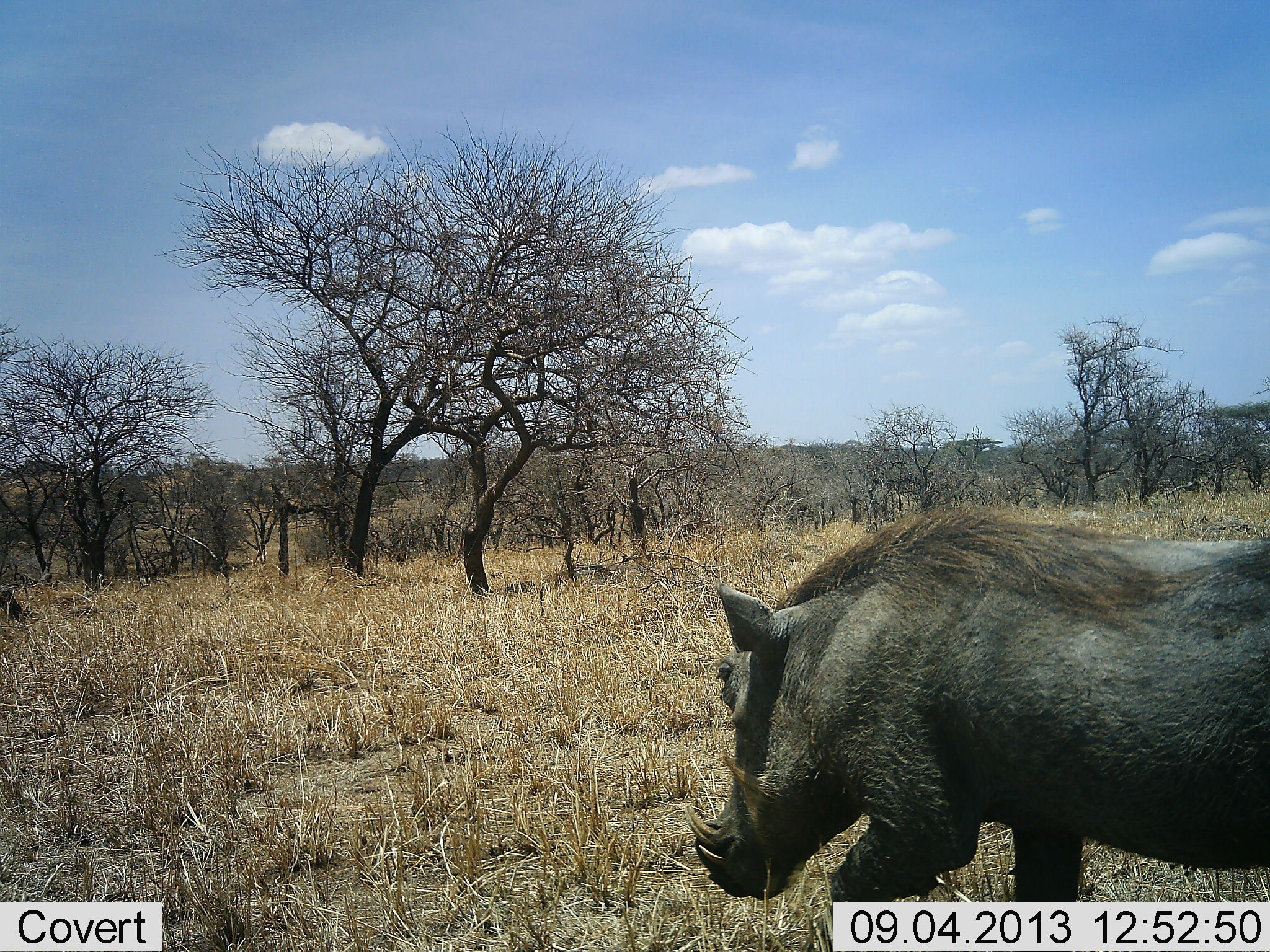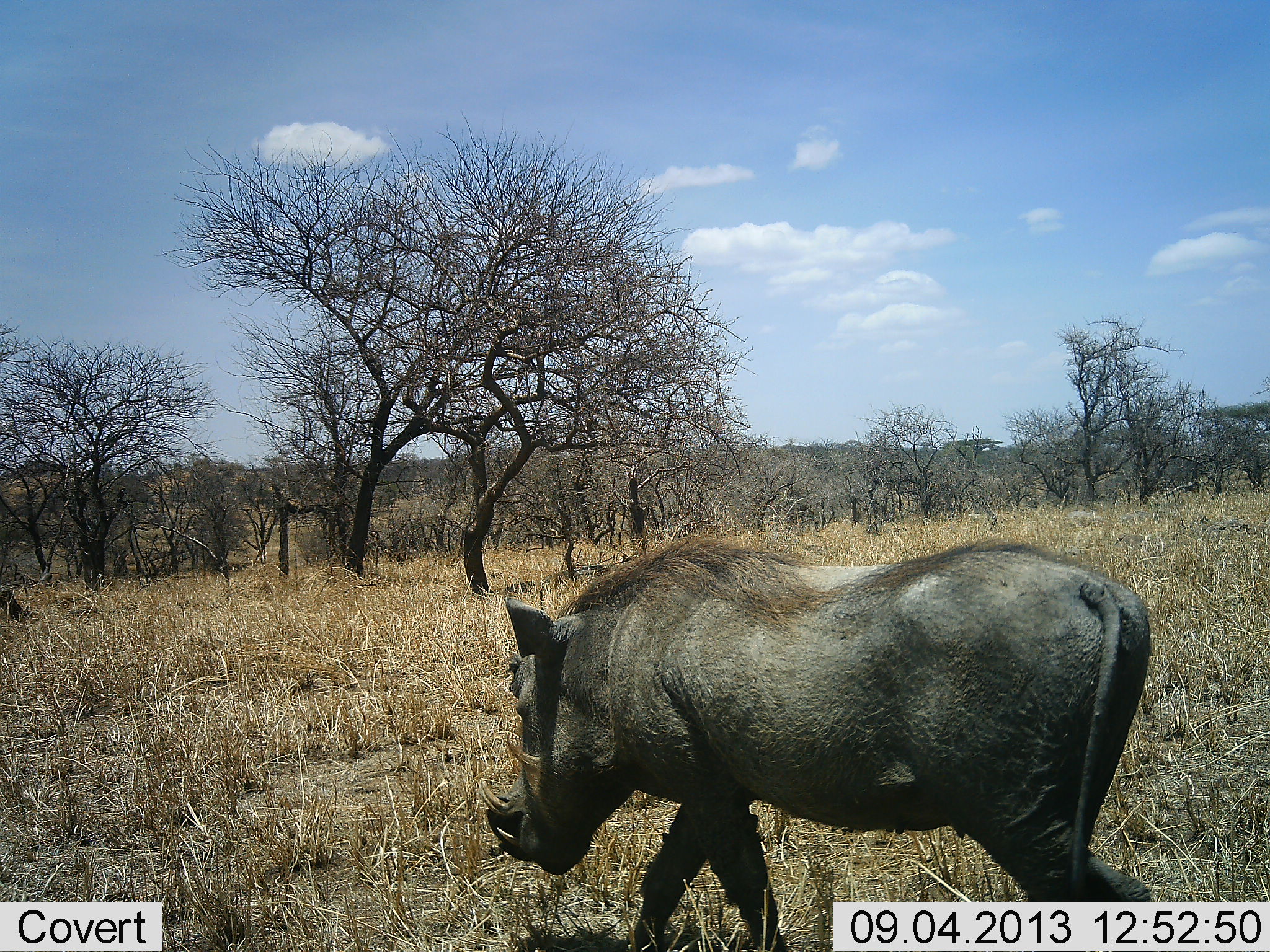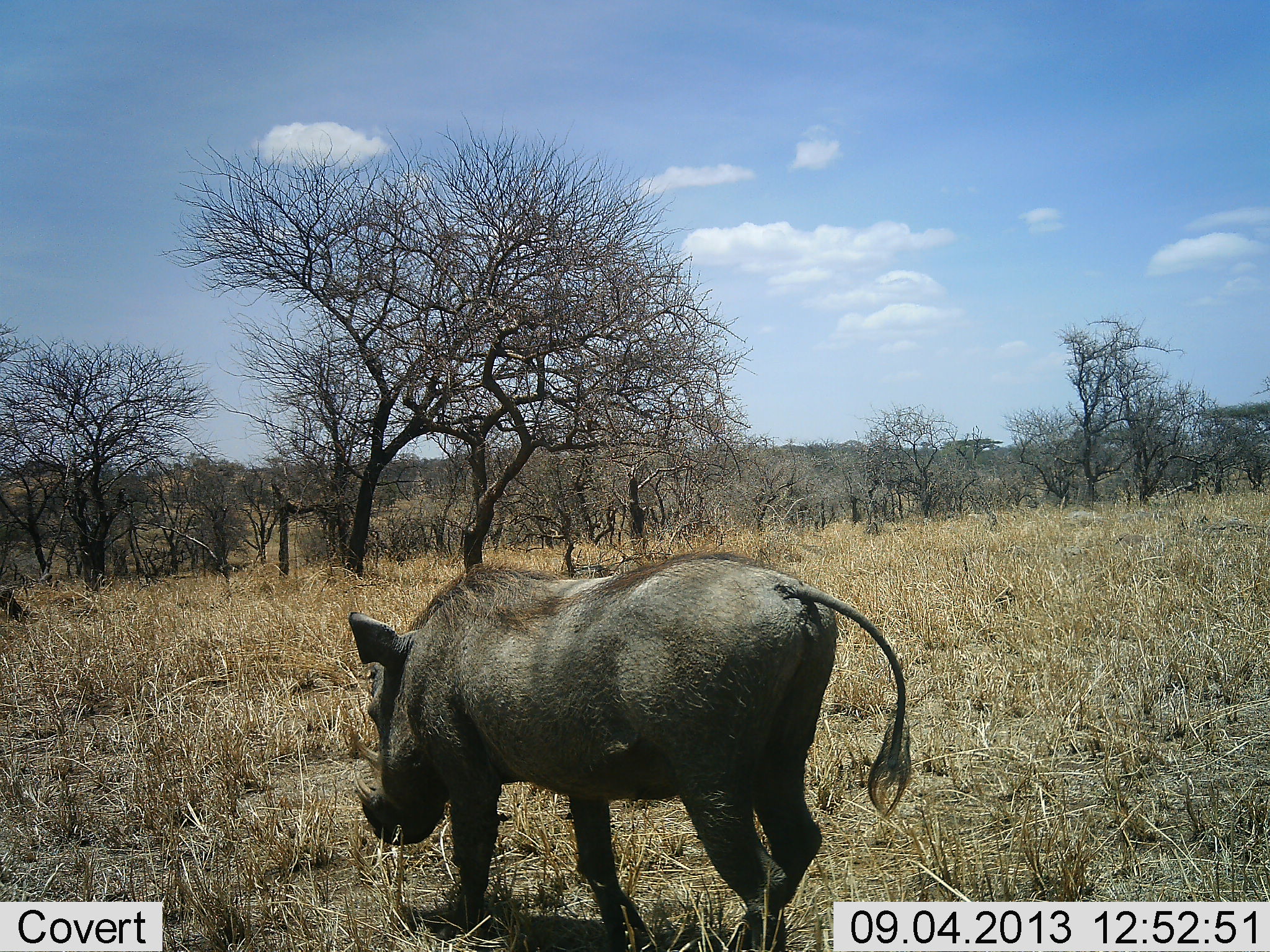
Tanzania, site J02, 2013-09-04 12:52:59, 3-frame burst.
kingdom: Animalia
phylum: Chordata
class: Mammalia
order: Artiodactyla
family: Suidae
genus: Phacochoerus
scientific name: Phacochoerus africanus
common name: warthog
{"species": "warthog (Phacochoerus africanus)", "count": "1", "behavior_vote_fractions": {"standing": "0%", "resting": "0%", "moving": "100%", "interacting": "0%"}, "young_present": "0%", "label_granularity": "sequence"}